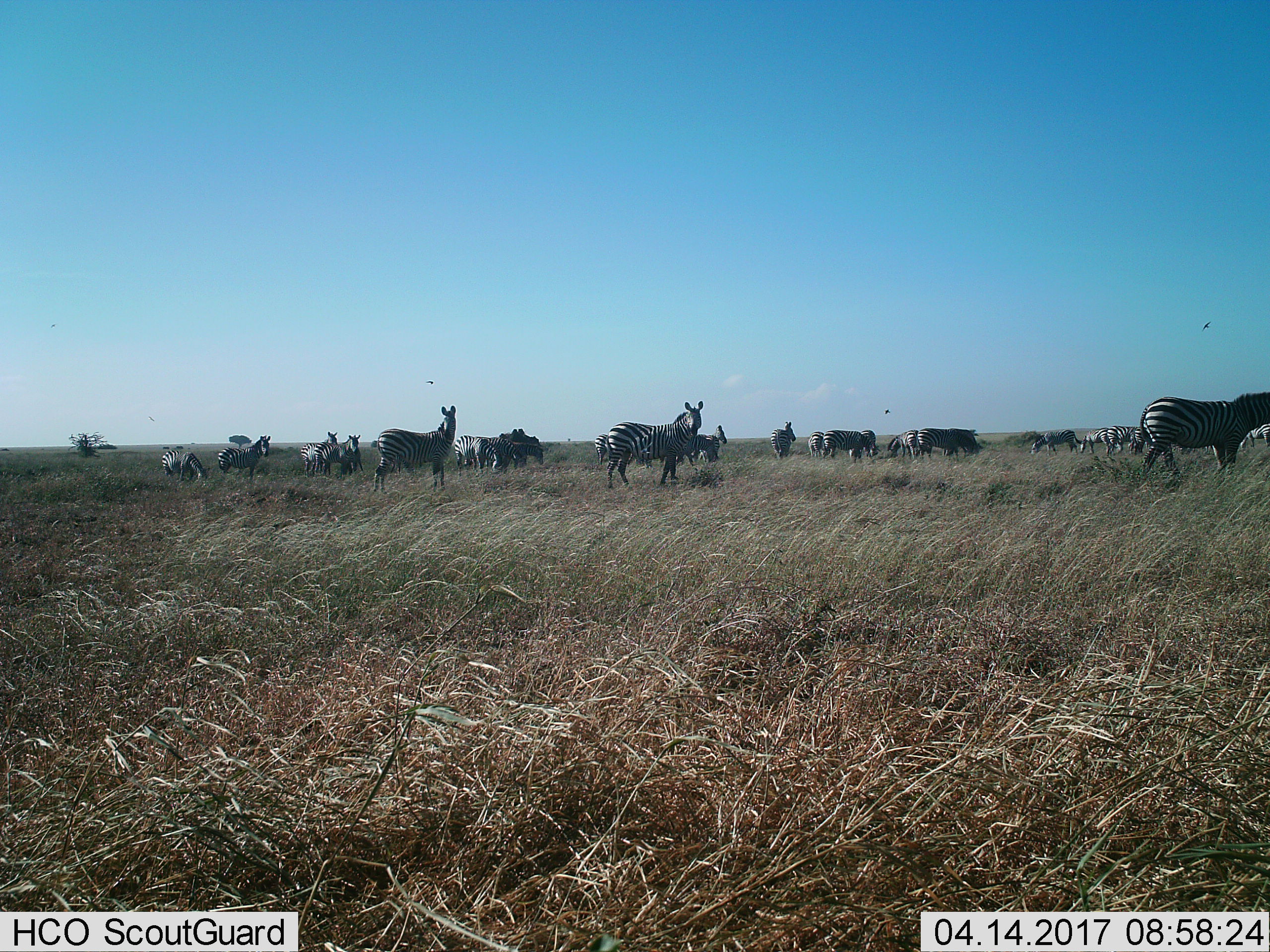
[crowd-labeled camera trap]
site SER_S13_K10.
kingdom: Animalia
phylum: Chordata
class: Mammalia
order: Perissodactyla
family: Equidae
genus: Equus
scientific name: Equus quagga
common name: plains zebra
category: zebraplains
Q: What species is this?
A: Zebraplains (plains zebra) (Equus quagga).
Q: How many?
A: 11-50.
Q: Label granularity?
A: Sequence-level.